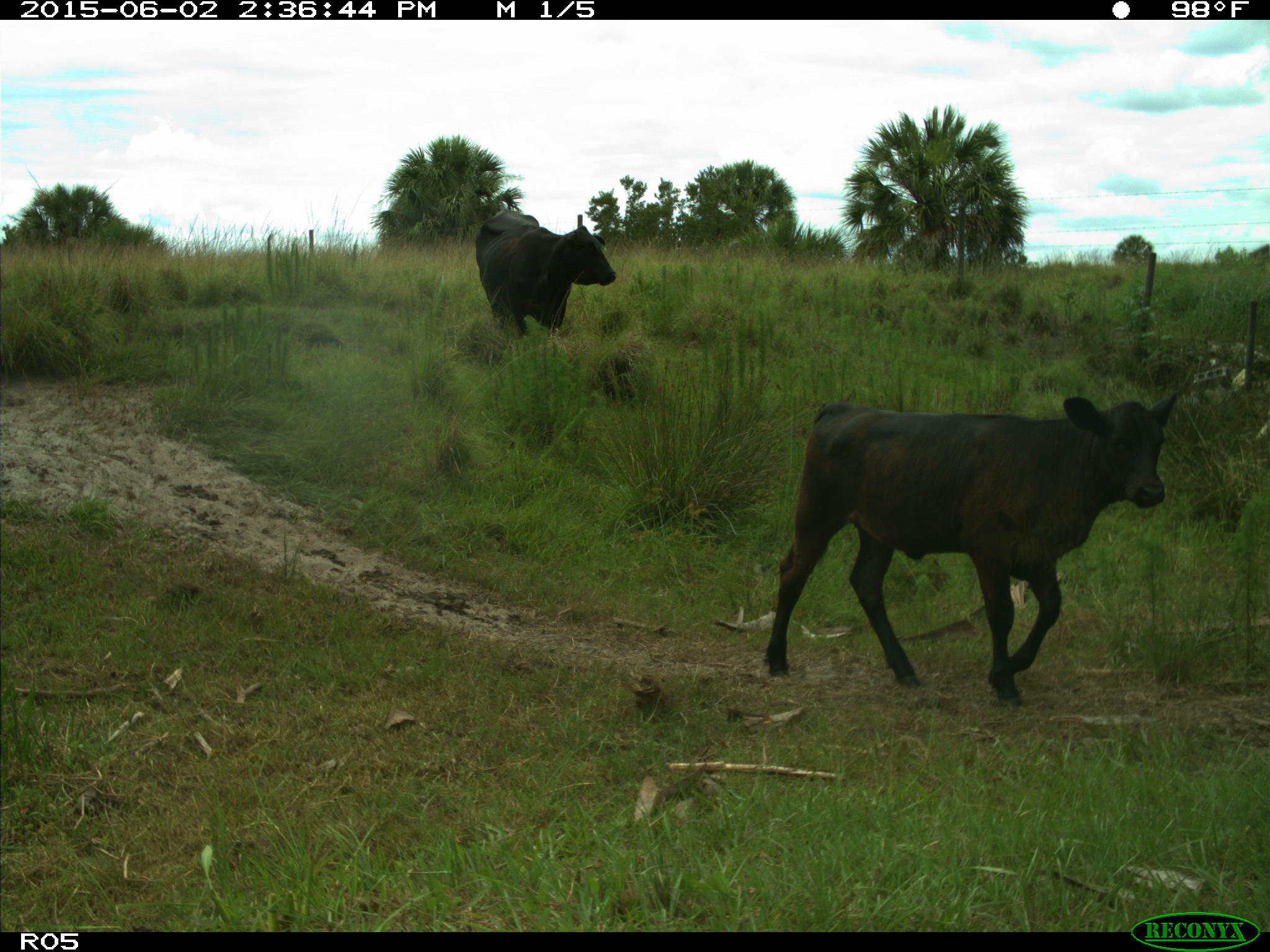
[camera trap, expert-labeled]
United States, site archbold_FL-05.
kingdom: Animalia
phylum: Chordata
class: Mammalia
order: Artiodactyla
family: Bovidae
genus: Bos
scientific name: Bos taurus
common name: domestic cow